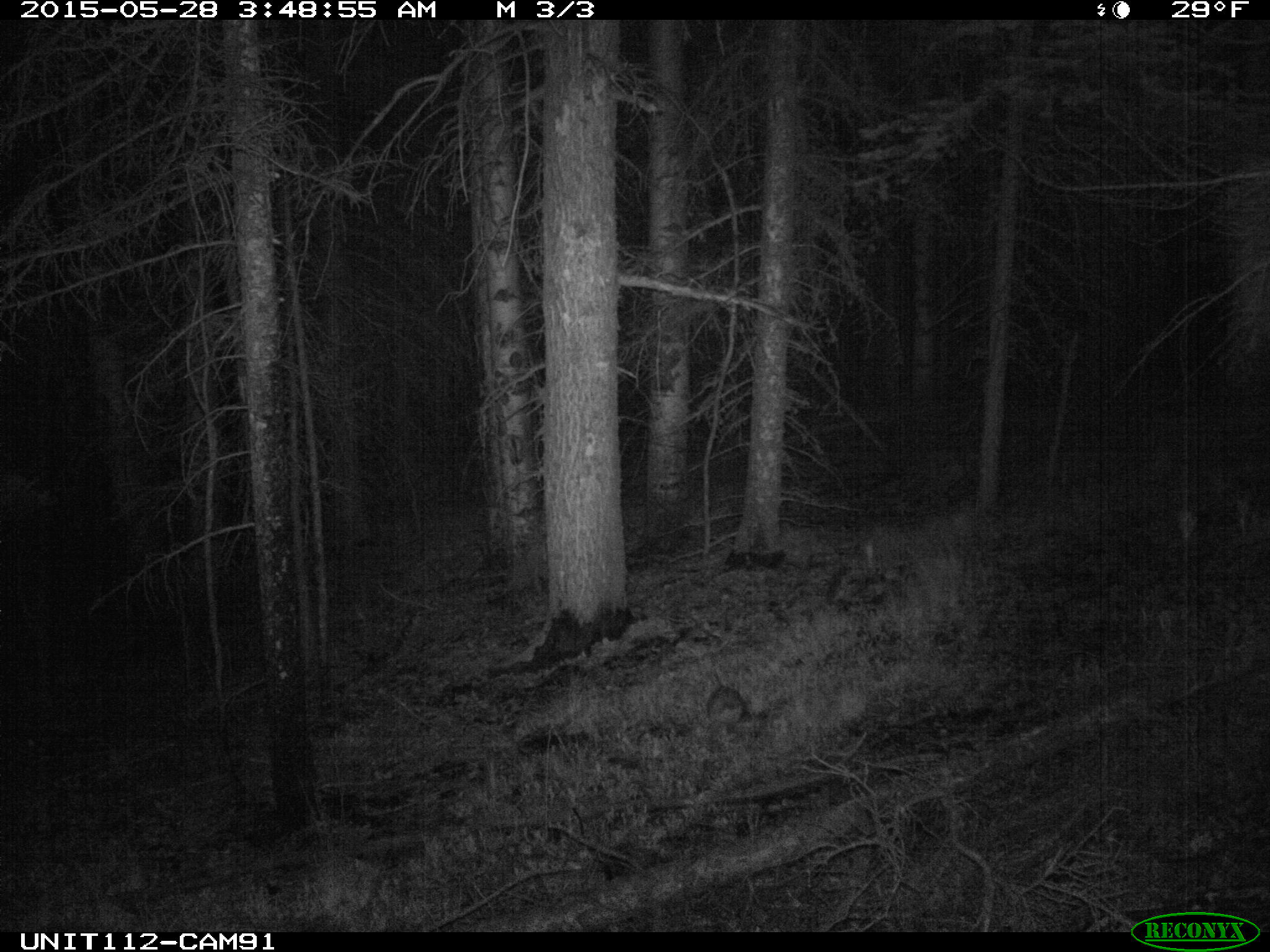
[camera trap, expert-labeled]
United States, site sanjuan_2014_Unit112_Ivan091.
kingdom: Animalia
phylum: Chordata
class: Mammalia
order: Lagomorpha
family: Leporidae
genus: Lepus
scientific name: Lepus americanus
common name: snowshoe hare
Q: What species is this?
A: Lepus americanus (snowshoe hare).